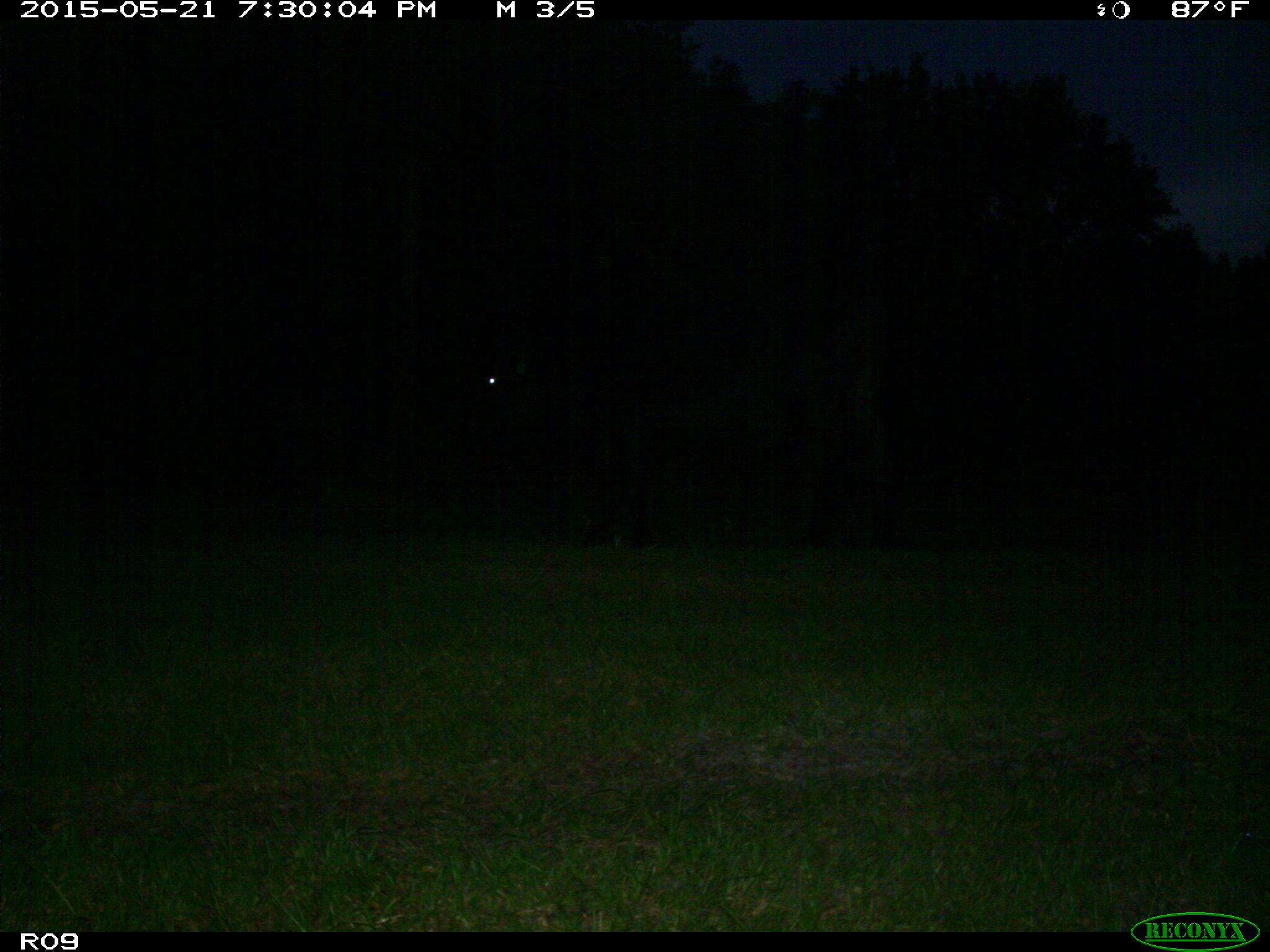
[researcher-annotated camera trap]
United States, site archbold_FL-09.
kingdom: Animalia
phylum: Chordata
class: Mammalia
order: Artiodactyla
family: Bovidae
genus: Bos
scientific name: Bos taurus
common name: domestic cow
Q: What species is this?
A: Bos taurus (domestic cow).